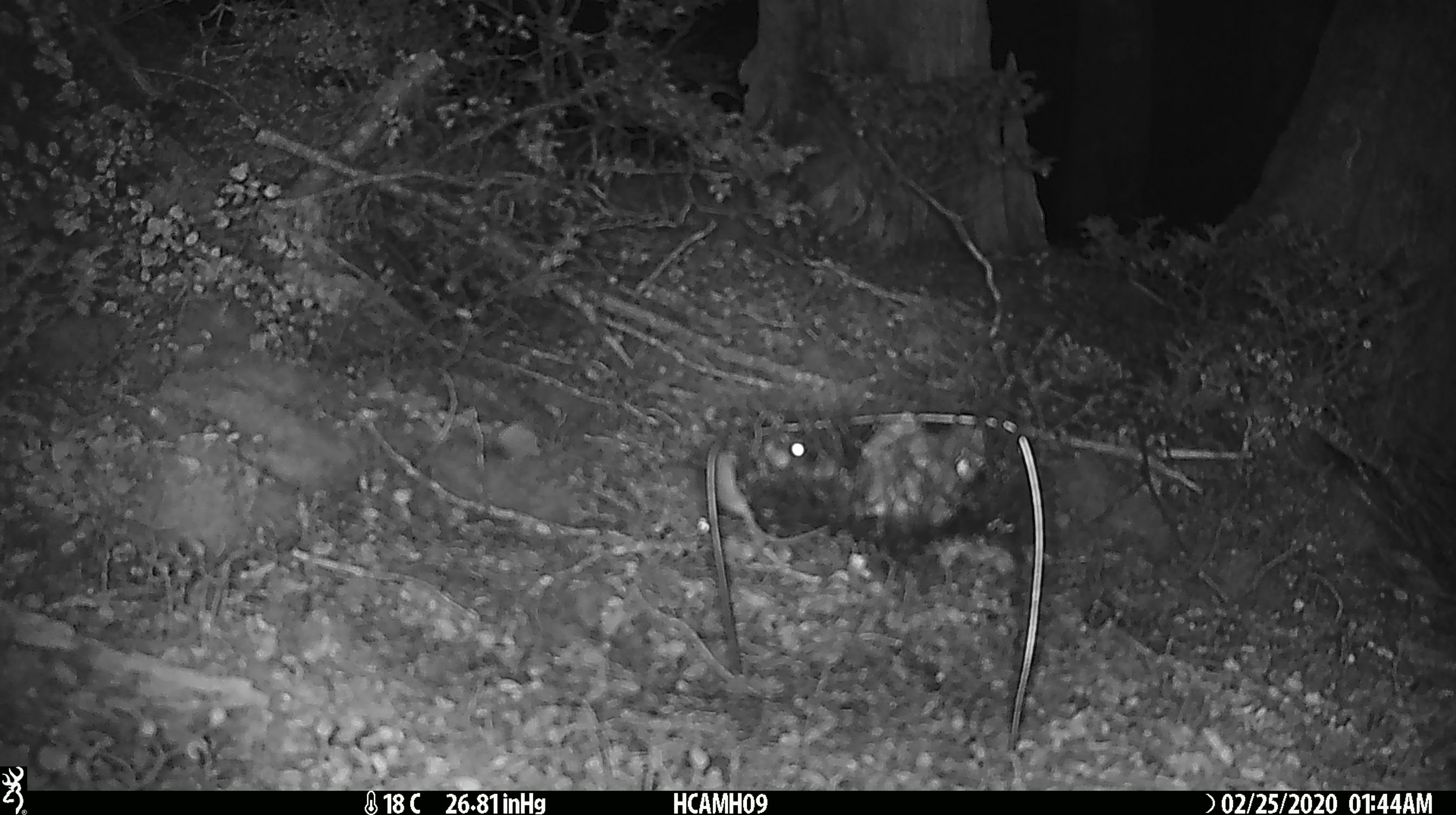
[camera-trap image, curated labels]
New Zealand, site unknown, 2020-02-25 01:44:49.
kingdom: Animalia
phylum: Chordata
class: Mammalia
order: Rodentia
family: Muridae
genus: Mus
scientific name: Mus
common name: mouse